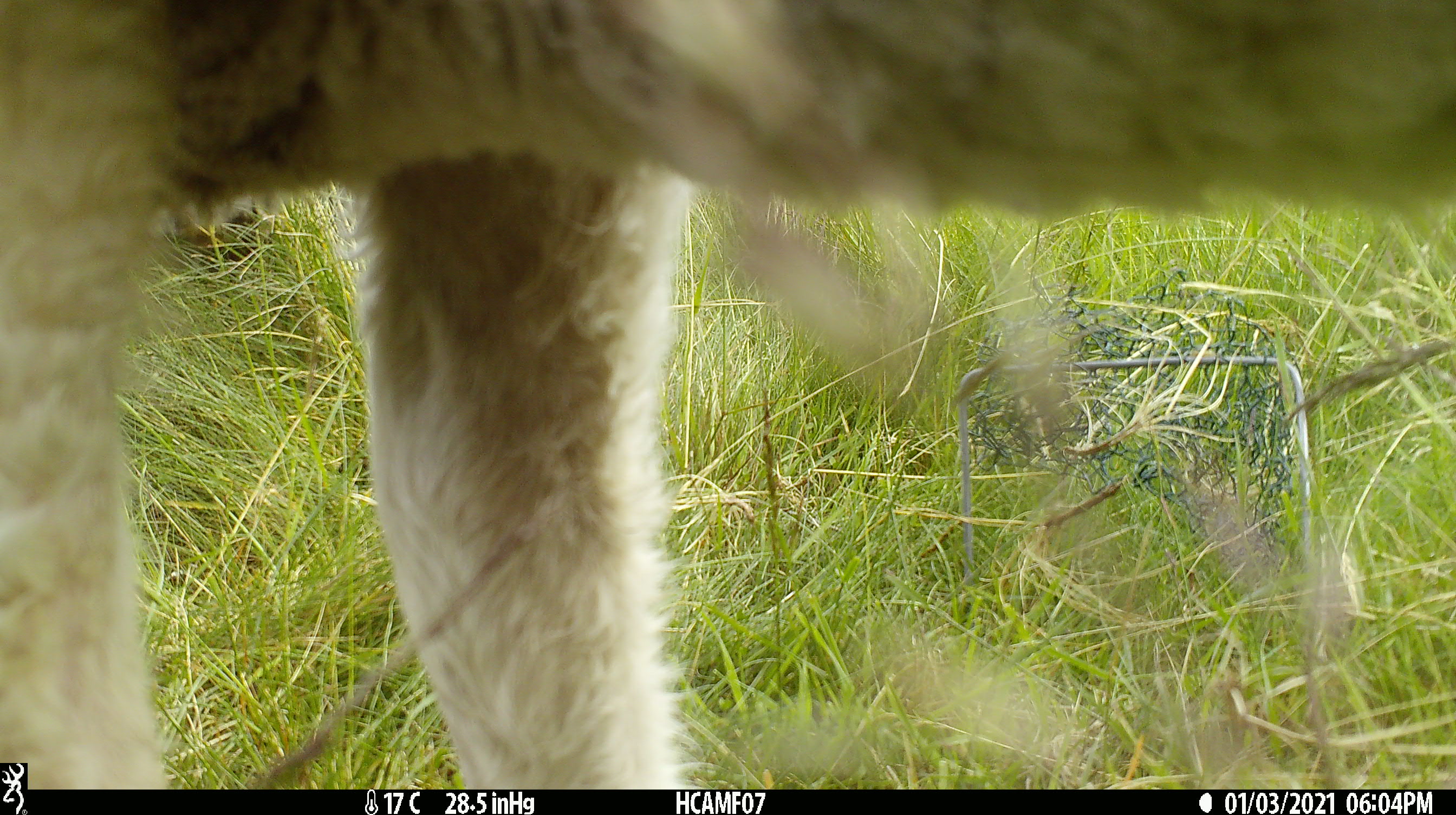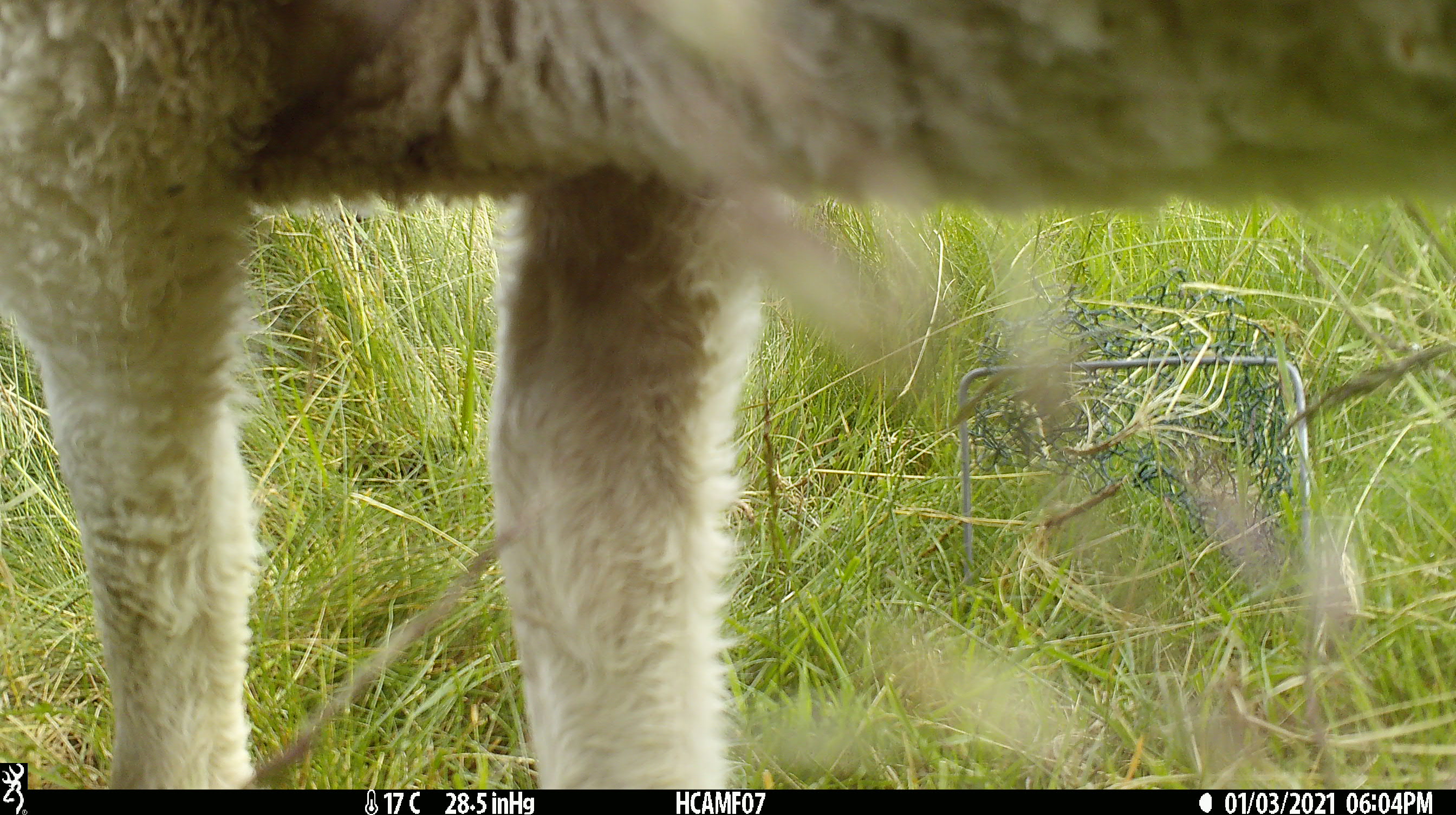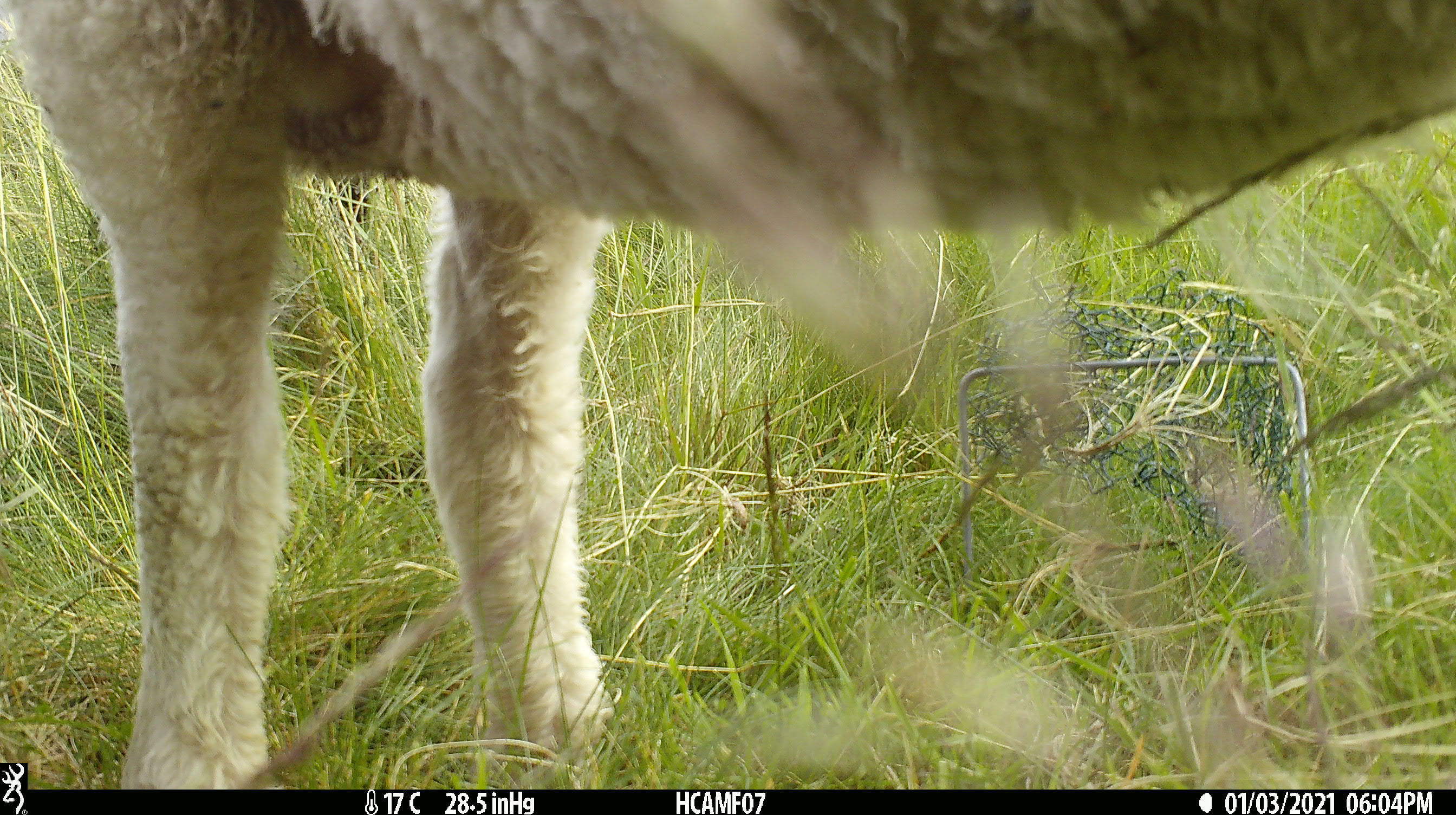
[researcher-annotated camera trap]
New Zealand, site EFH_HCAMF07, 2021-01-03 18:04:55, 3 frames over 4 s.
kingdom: Animalia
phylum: Chordata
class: Mammalia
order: Artiodactyla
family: Bovidae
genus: Ovis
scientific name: Ovis aries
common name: domestic sheep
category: sheep